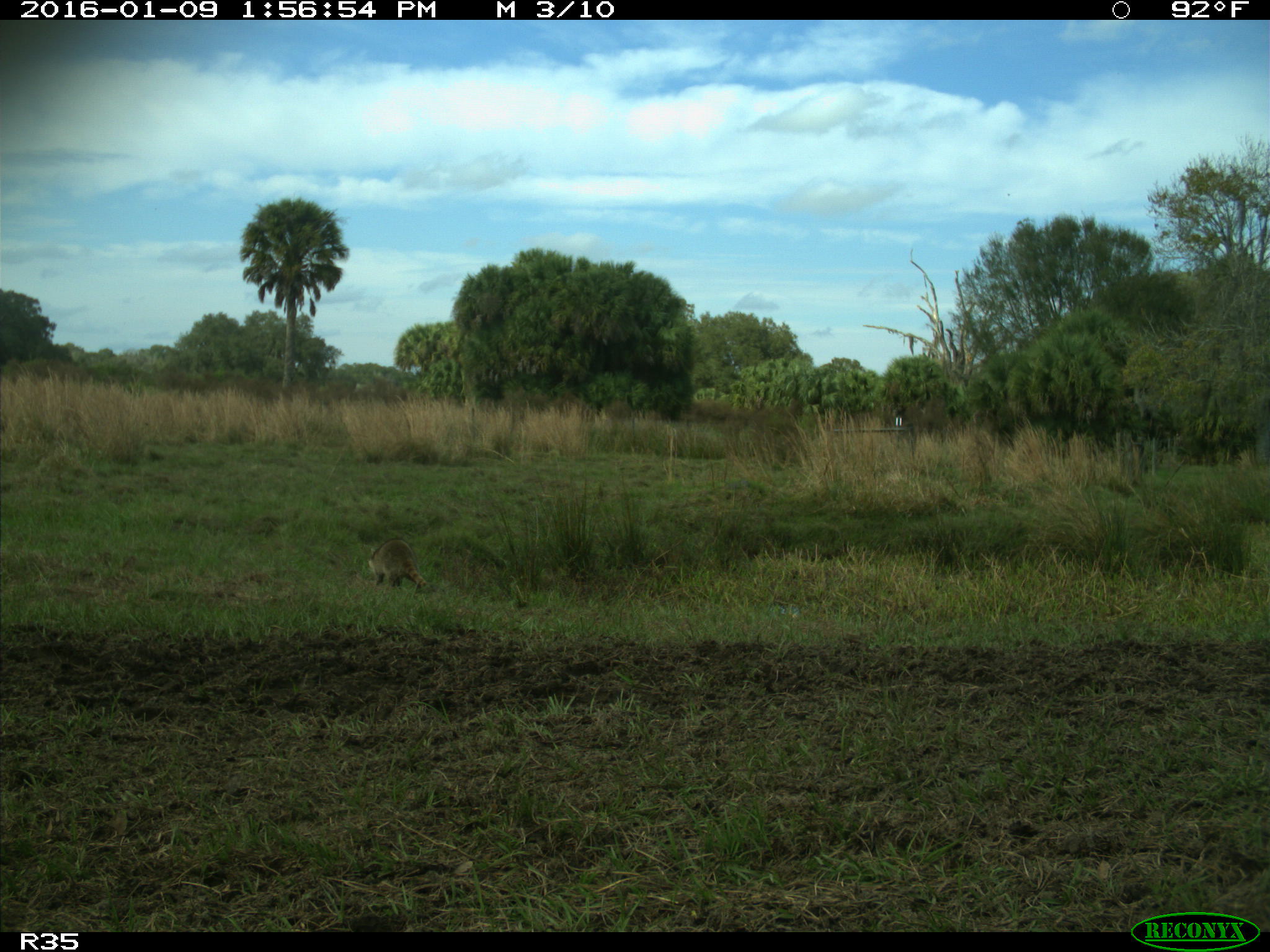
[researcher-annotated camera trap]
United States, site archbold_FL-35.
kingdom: Animalia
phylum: Chordata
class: Mammalia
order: Carnivora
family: Procyonidae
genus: Procyon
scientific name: Procyon lotor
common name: common raccoon